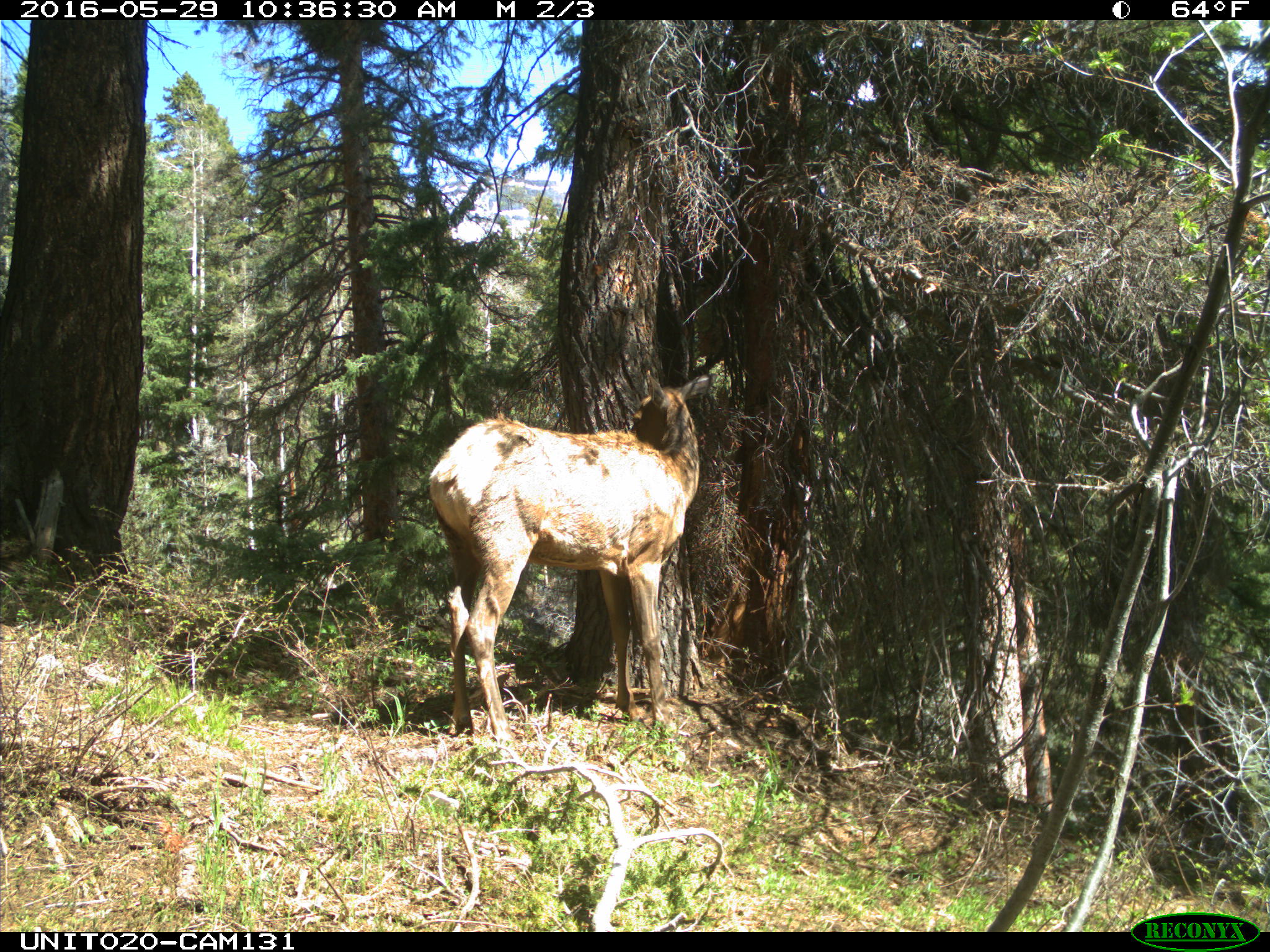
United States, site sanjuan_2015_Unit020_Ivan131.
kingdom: Animalia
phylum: Chordata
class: Mammalia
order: Artiodactyla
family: Cervidae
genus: Cervus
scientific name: Cervus elaphus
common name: red deer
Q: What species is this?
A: Cervus elaphus (red deer).